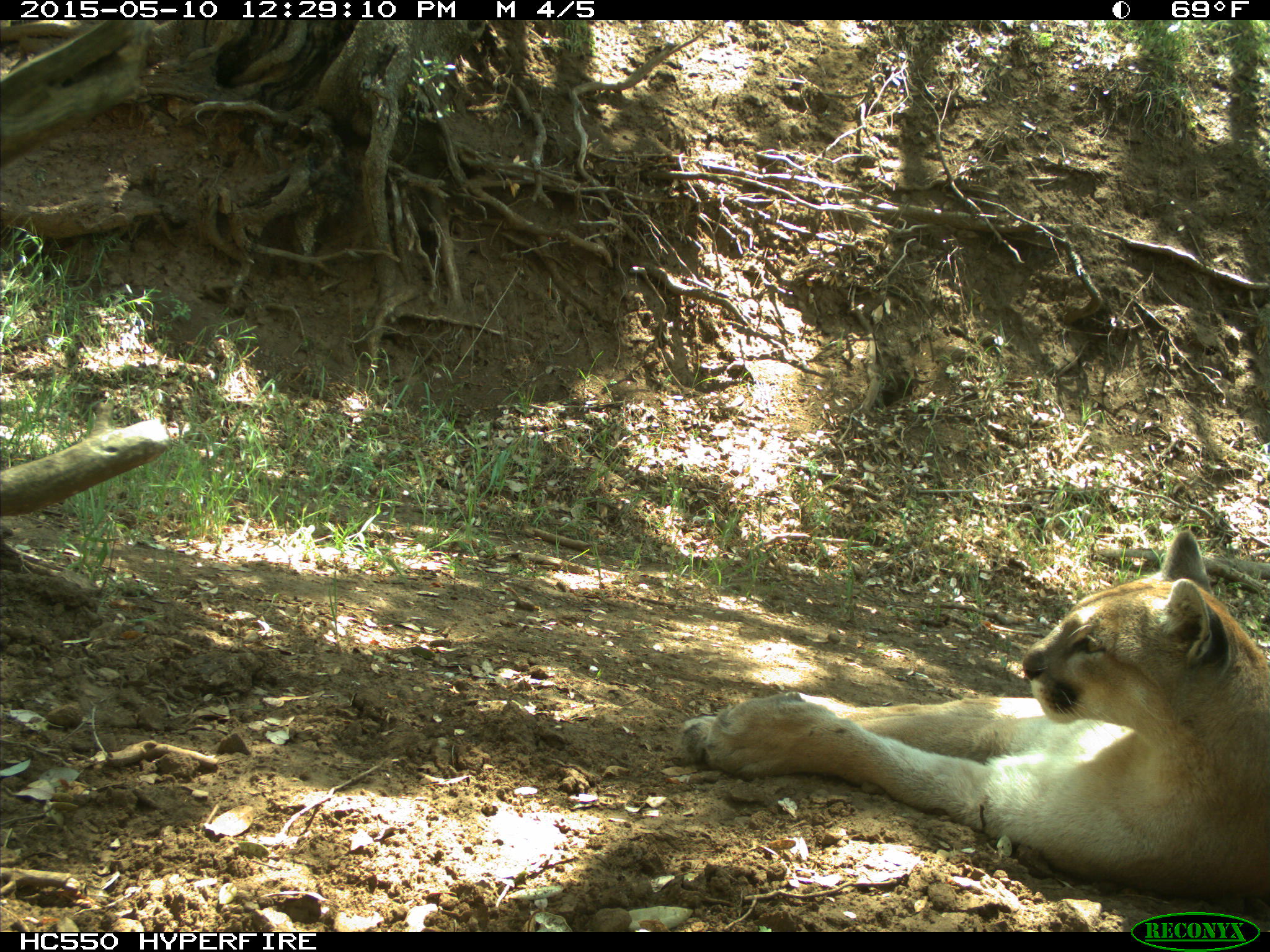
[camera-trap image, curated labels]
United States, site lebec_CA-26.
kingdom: Animalia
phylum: Chordata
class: Mammalia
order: Carnivora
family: Felidae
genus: Puma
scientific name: Puma concolor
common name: mountain lion